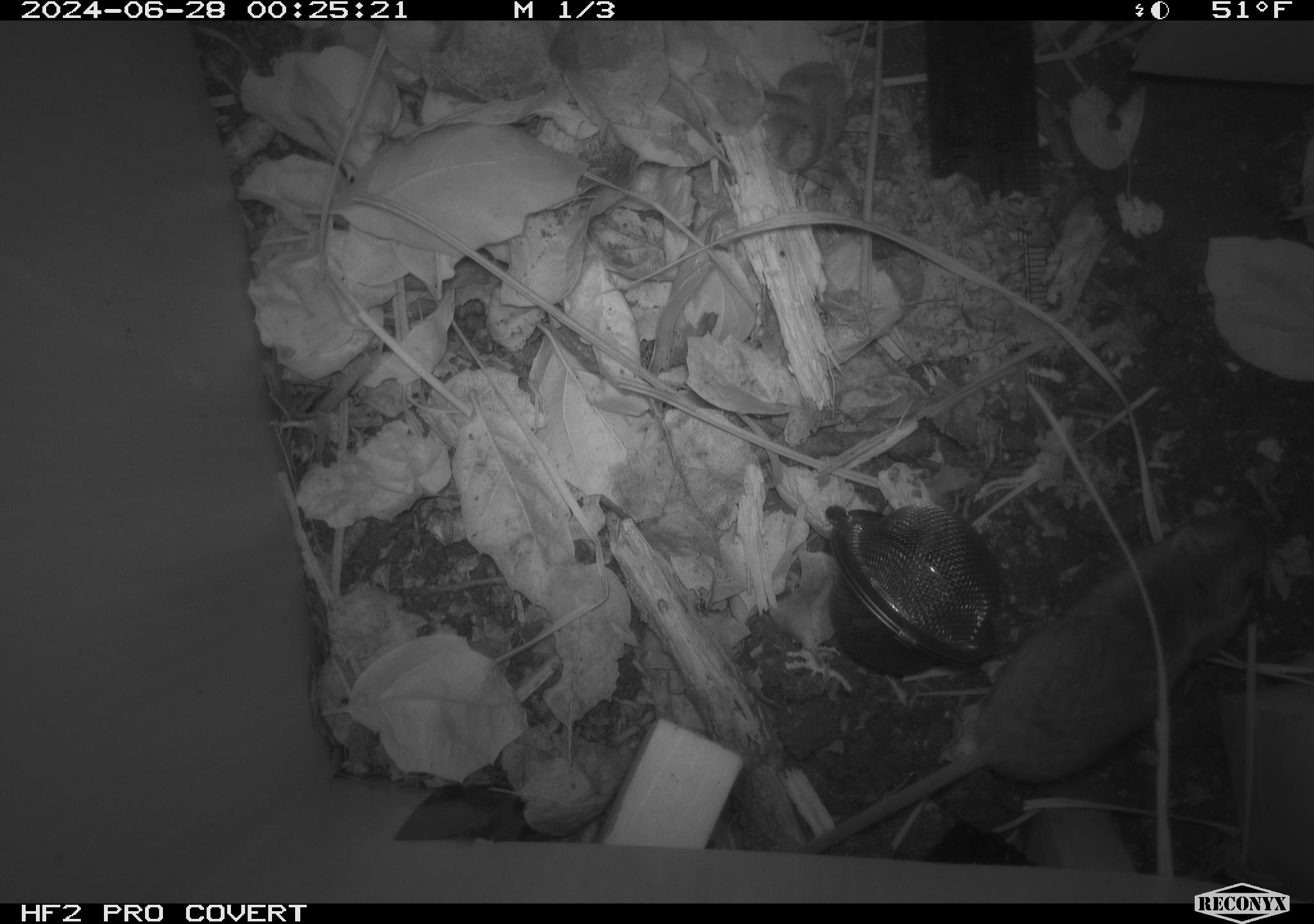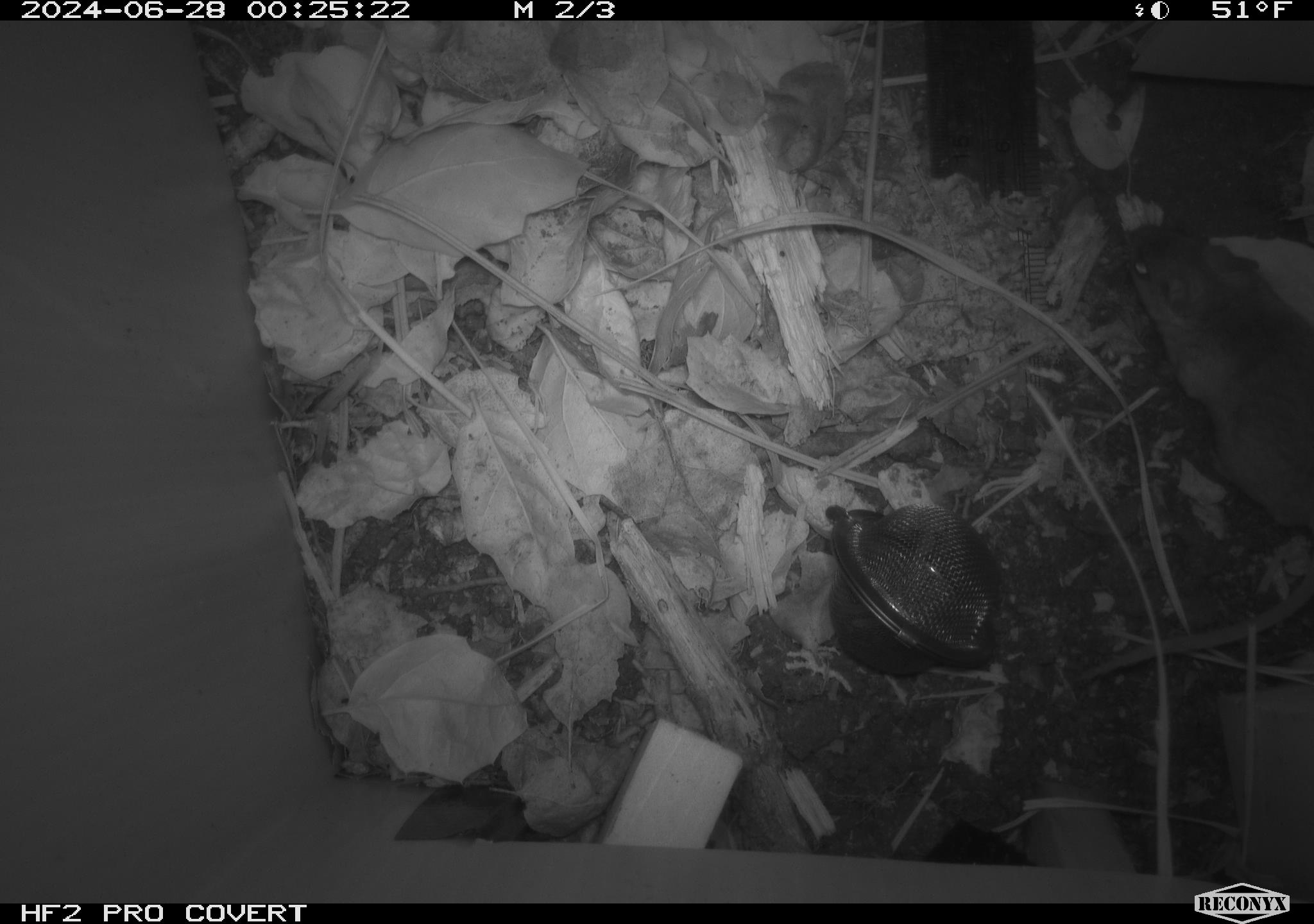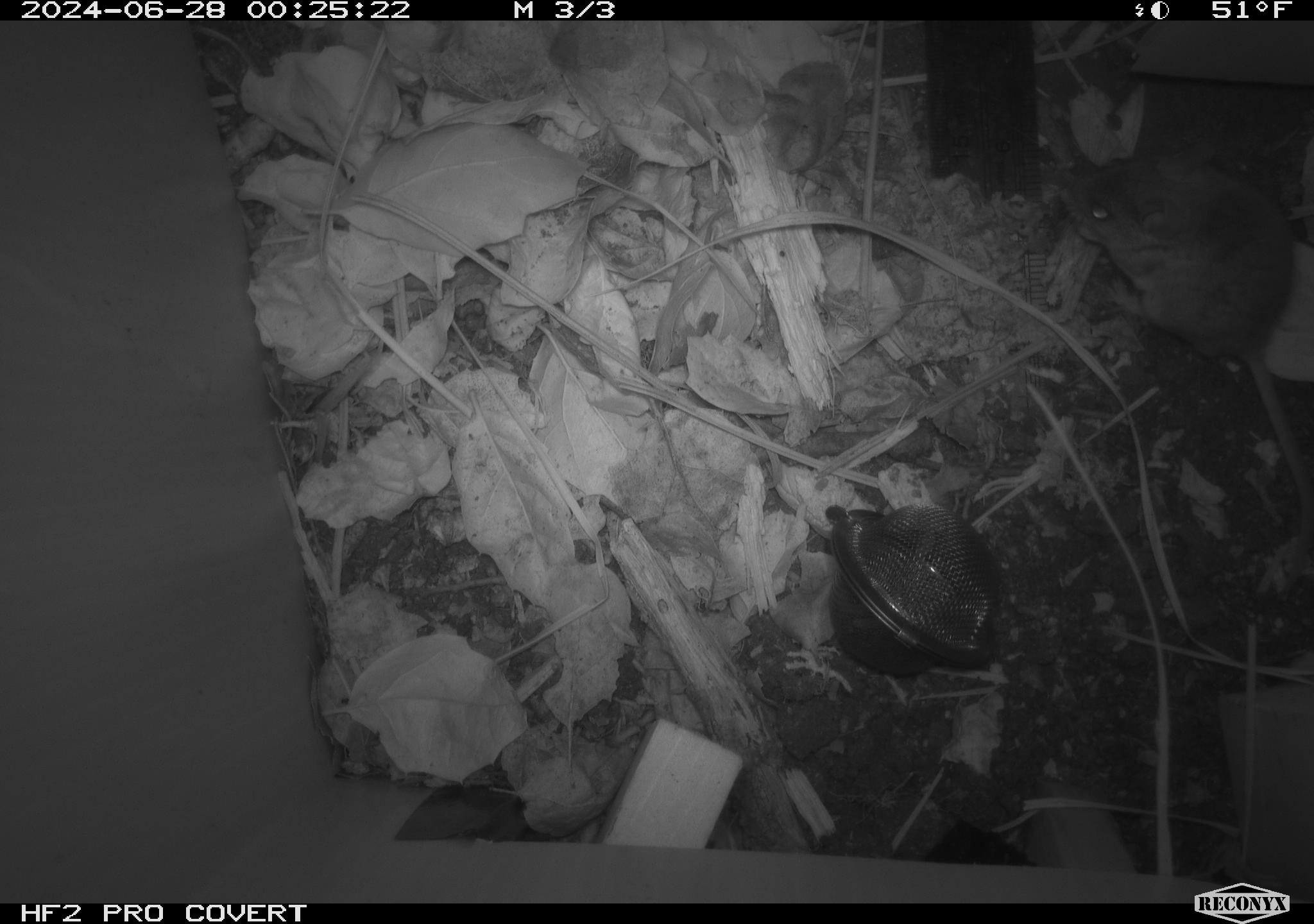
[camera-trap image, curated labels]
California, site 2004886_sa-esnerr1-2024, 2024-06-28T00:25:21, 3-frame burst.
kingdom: Animalia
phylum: Chordata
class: Mammalia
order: Rodentia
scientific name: Rodentia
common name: rodent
Rodent (Rodentia).